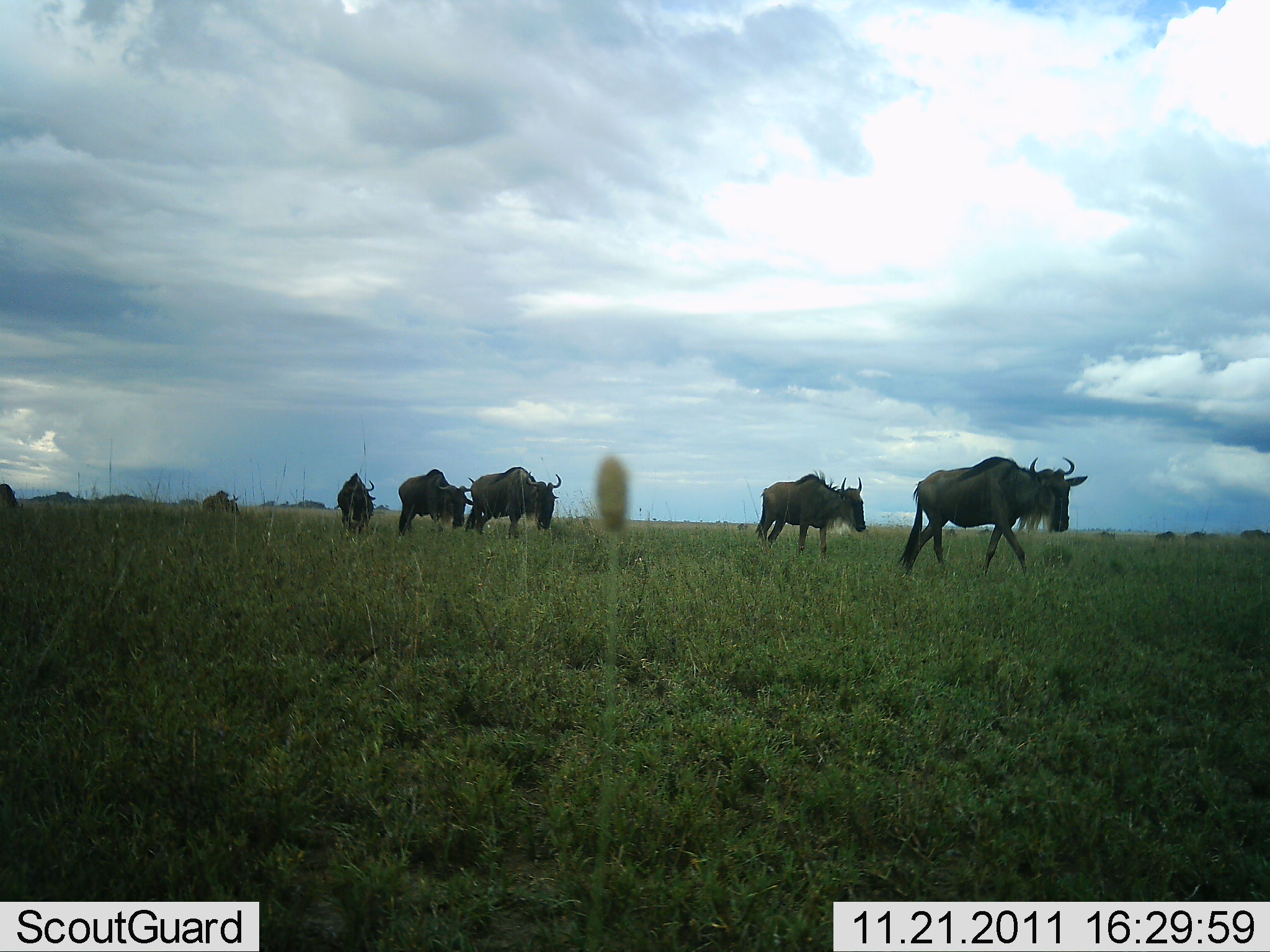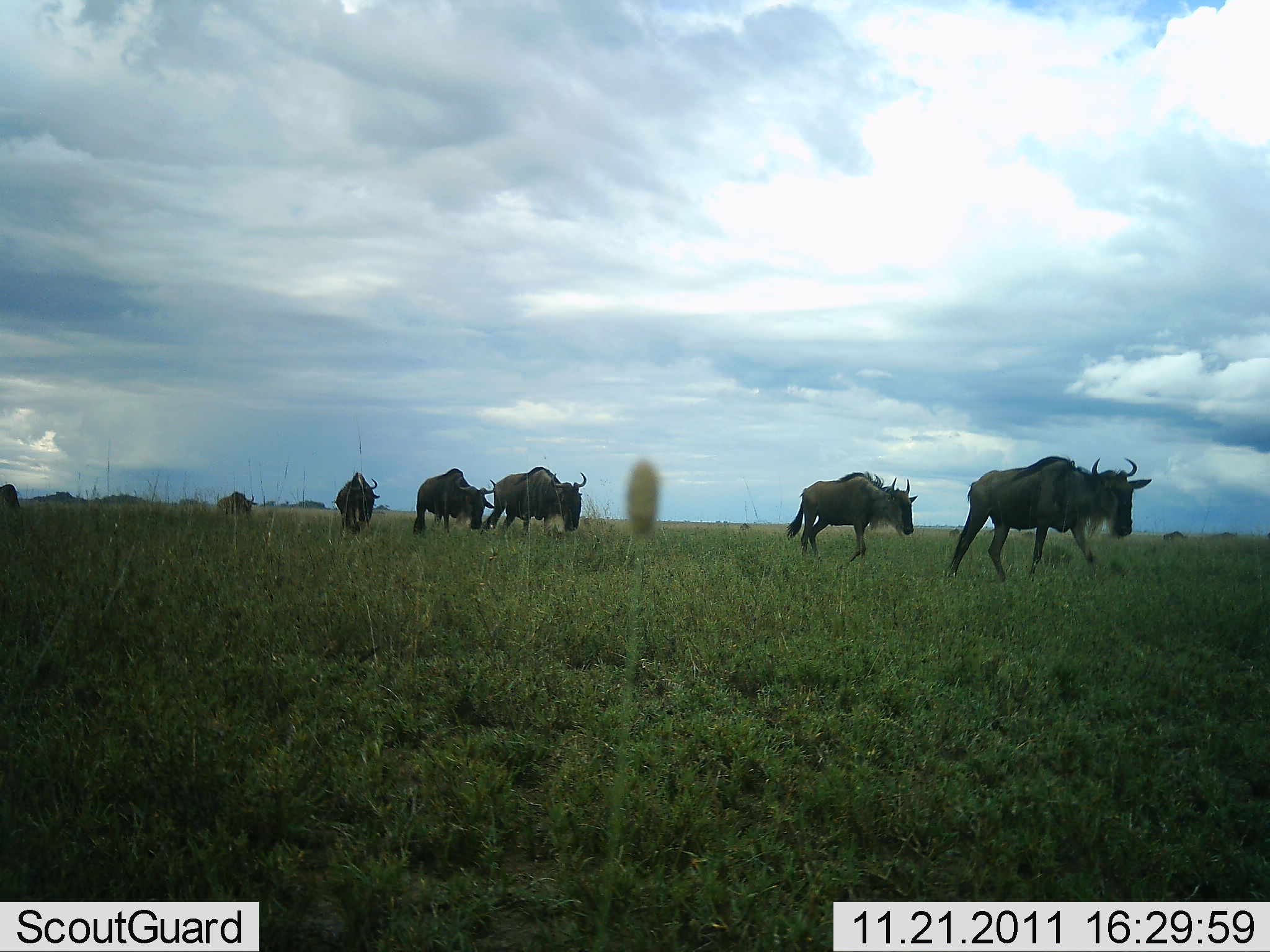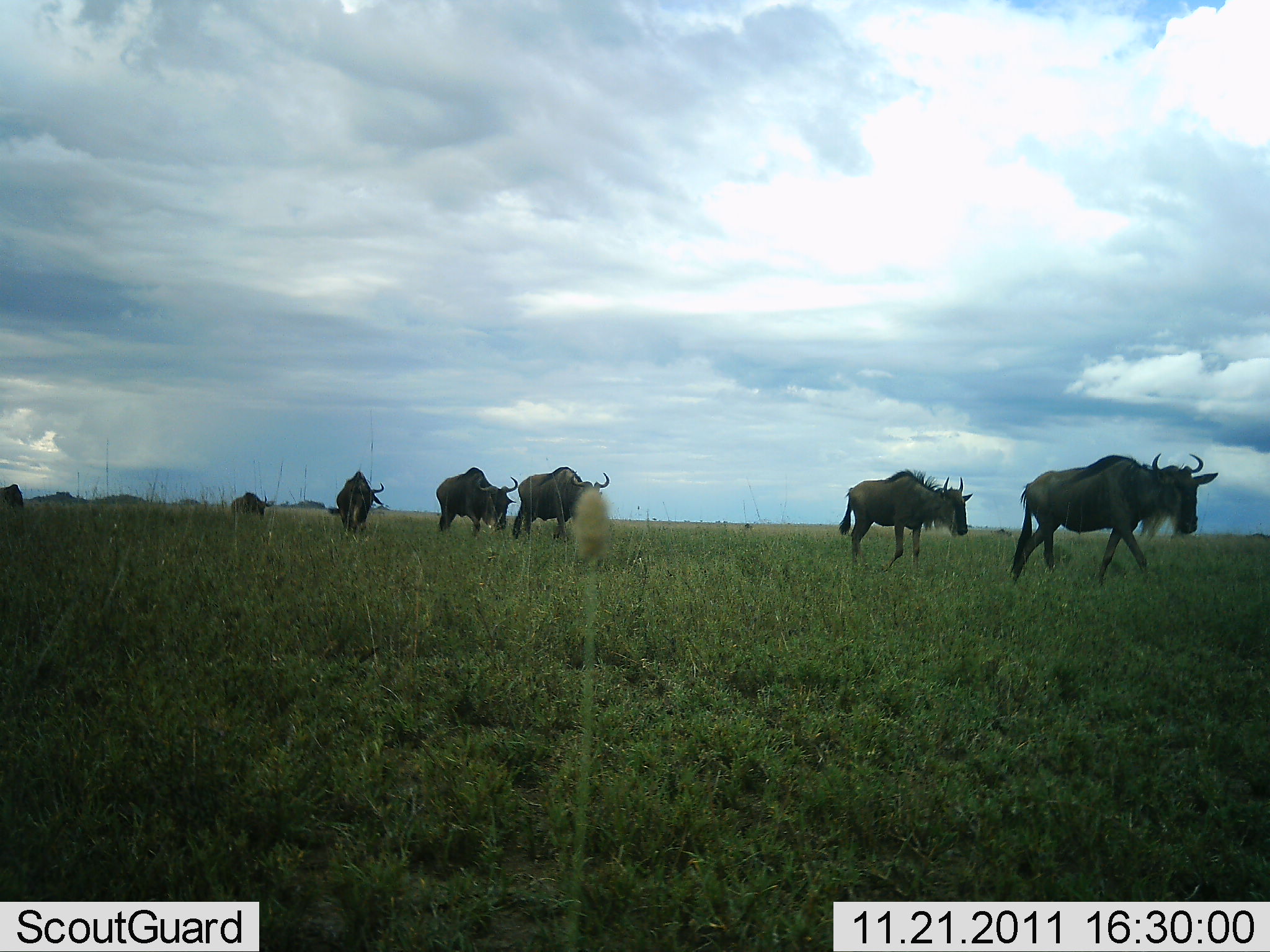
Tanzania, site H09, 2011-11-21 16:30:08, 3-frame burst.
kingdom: Animalia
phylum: Chordata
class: Mammalia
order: Artiodactyla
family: Bovidae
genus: Connochaetes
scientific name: Connochaetes taurinus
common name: blue wildebeest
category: wildebeest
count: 7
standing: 0%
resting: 0%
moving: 100%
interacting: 0%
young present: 0%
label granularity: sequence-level